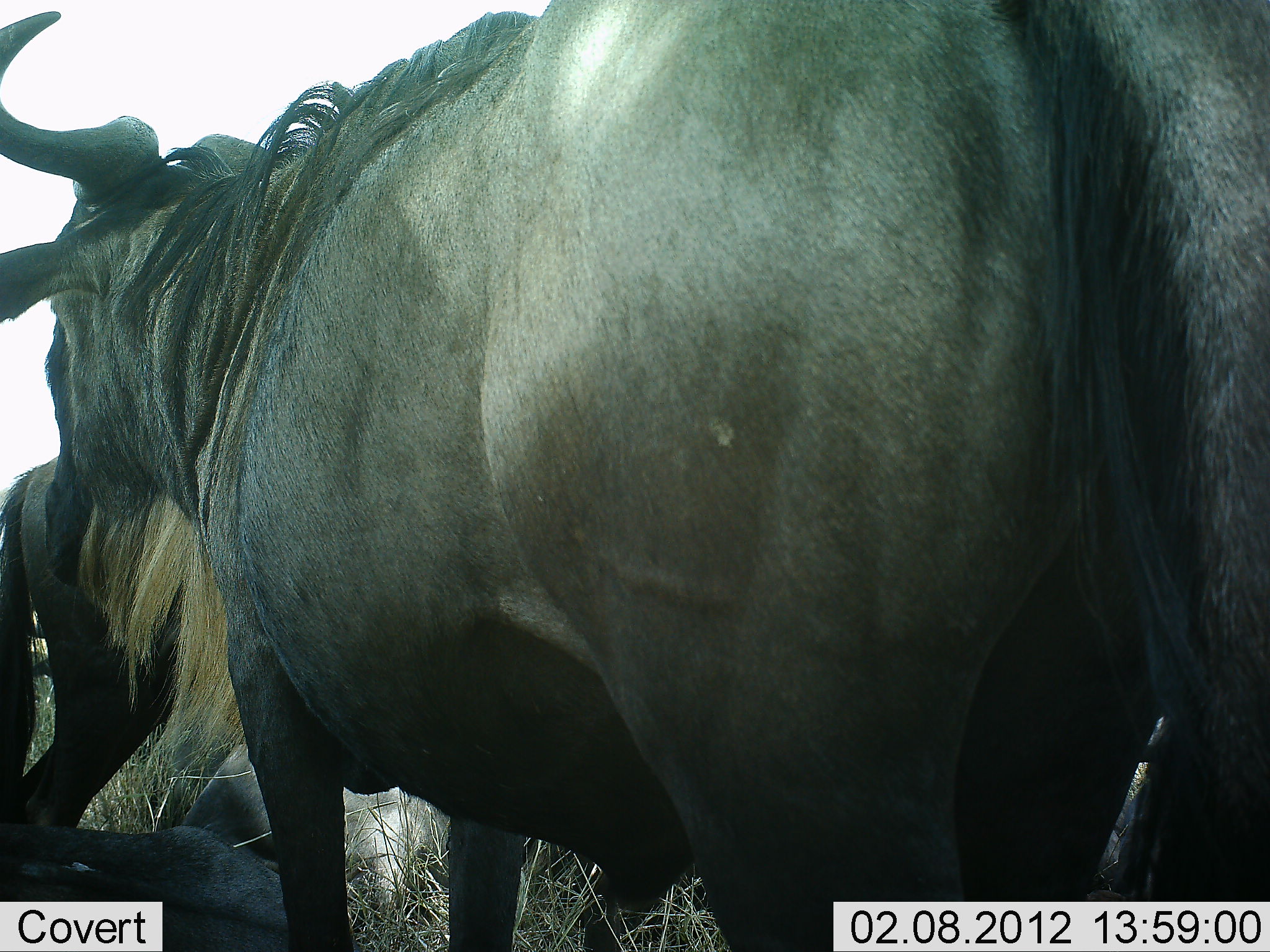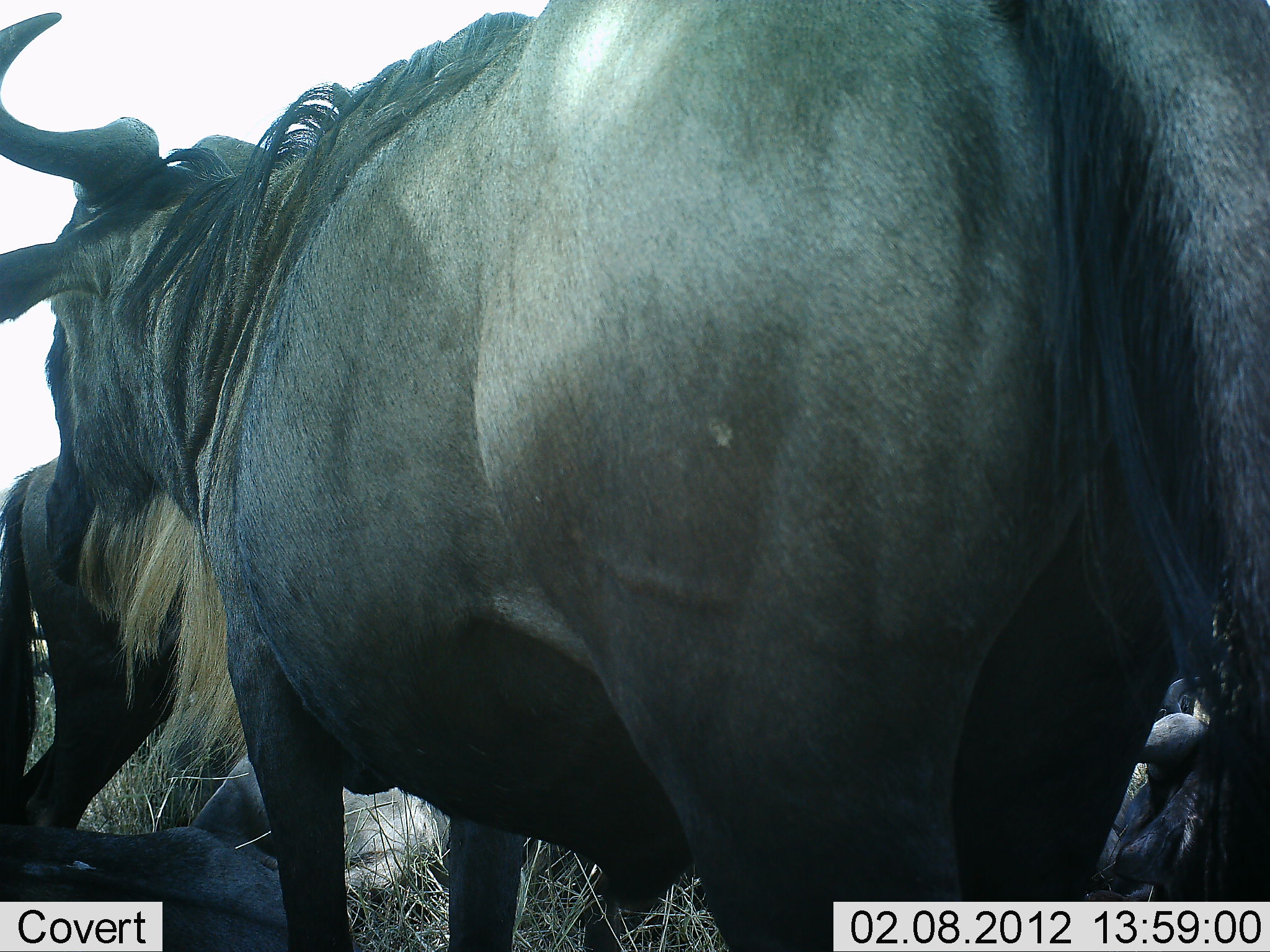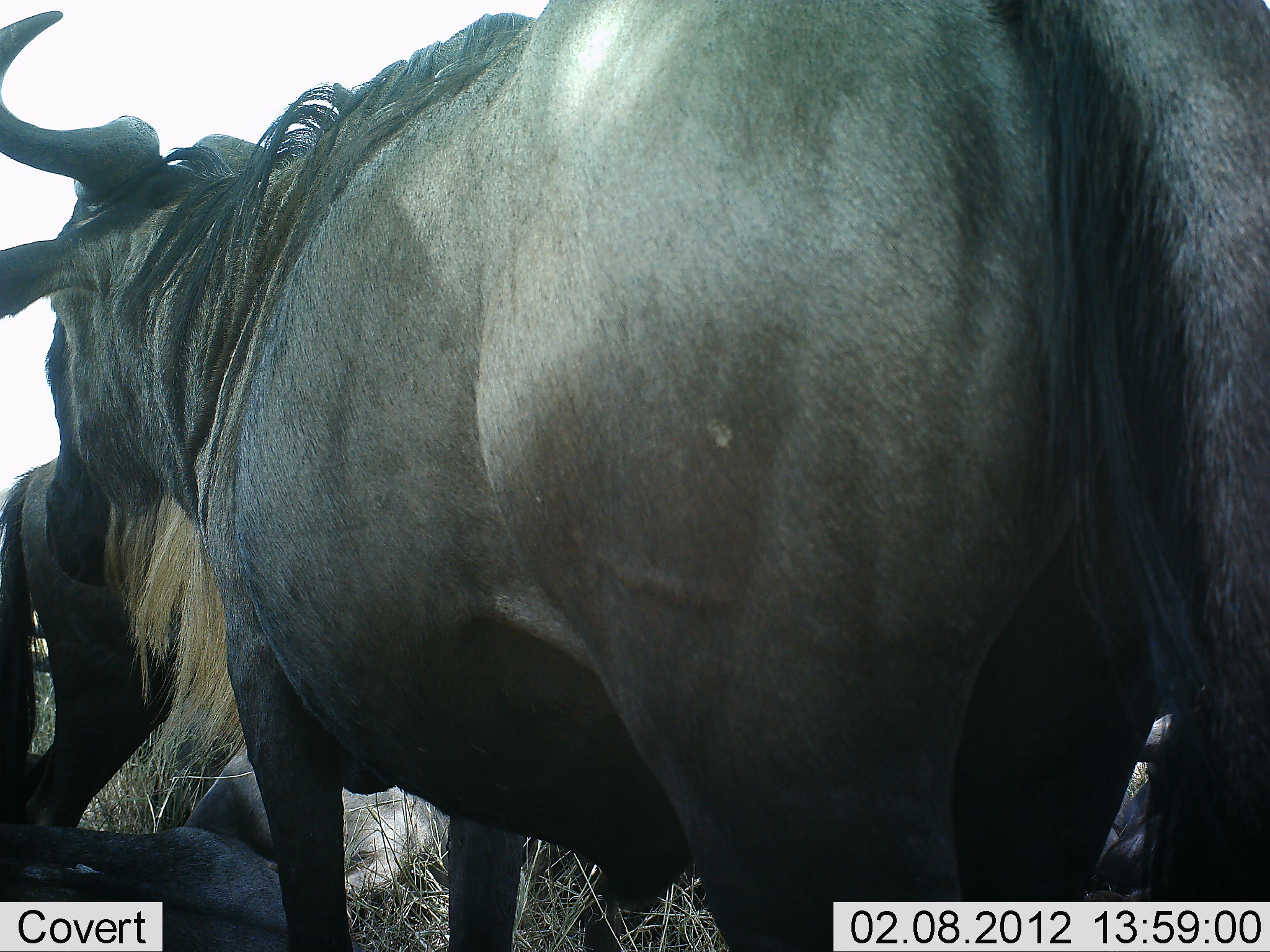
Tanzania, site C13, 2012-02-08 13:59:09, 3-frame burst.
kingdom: Animalia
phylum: Chordata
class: Mammalia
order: Artiodactyla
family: Bovidae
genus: Connochaetes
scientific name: Connochaetes taurinus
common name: blue wildebeest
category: wildebeest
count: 4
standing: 89%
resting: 89%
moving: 0%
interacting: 0%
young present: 6%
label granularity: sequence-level